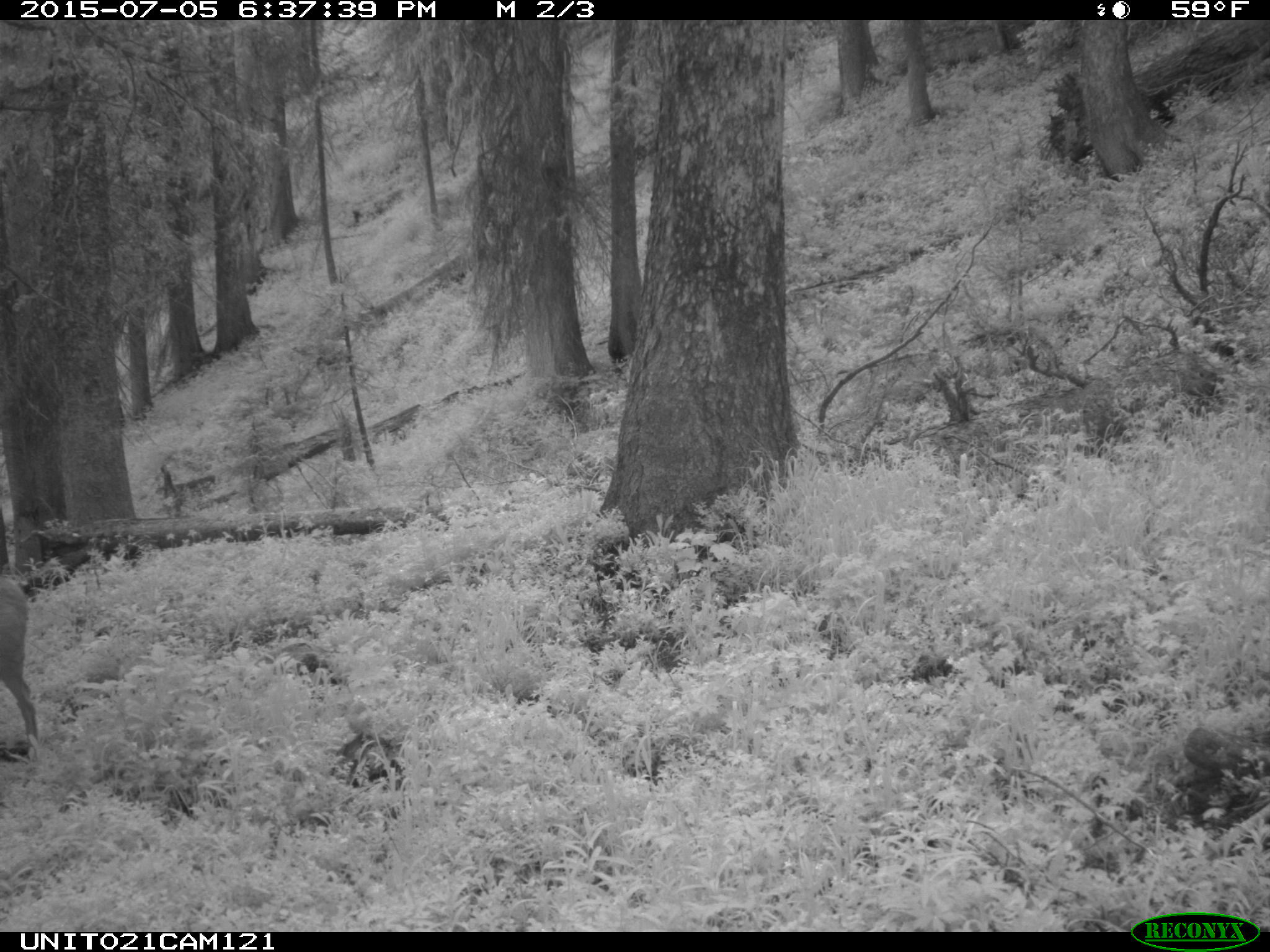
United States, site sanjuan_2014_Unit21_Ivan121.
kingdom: Animalia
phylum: Chordata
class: Mammalia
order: Artiodactyla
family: Cervidae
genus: Odocoileus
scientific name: Odocoileus hemionus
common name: mule deer